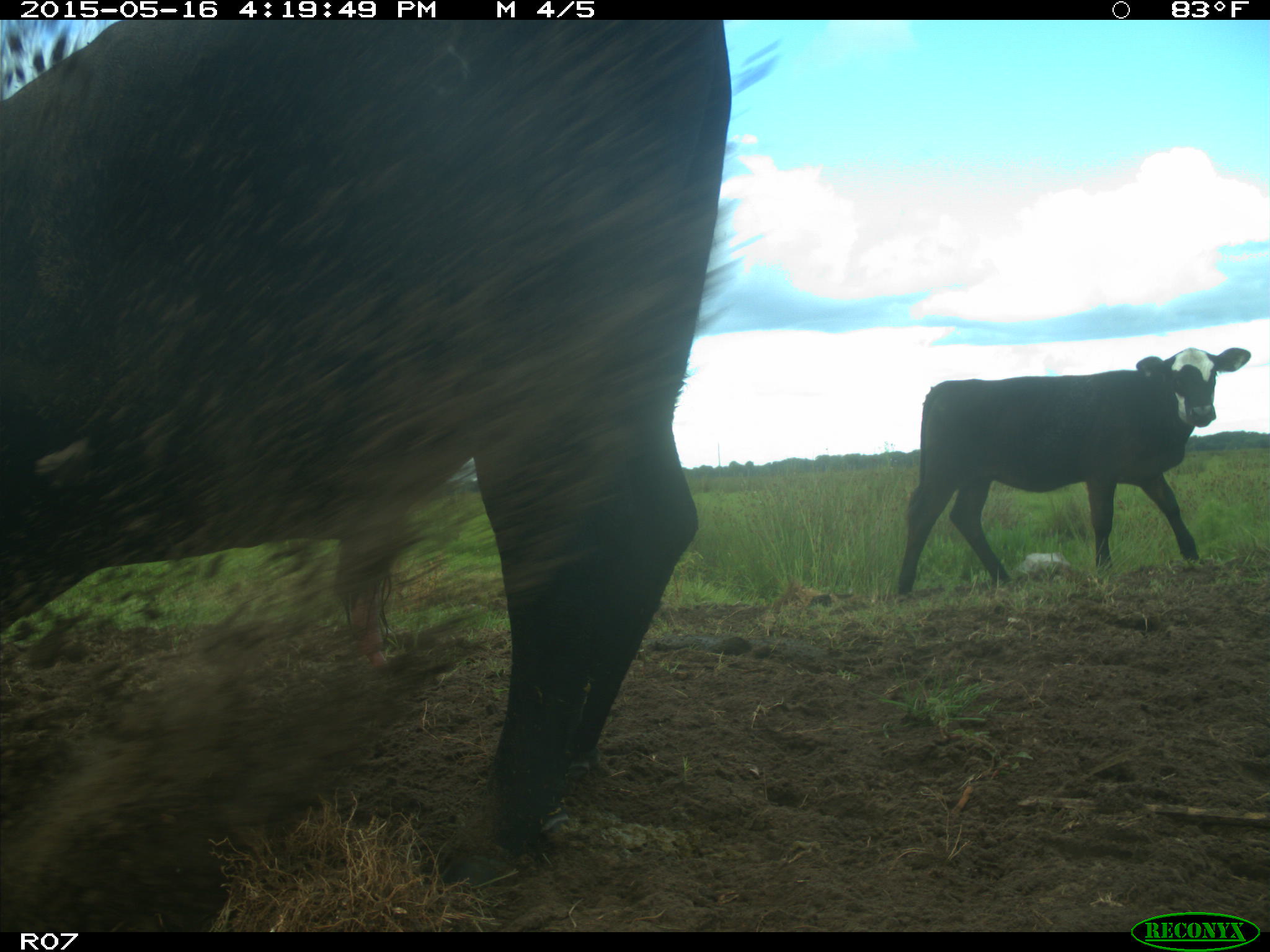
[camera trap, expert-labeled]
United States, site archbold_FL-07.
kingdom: Animalia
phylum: Chordata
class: Mammalia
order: Artiodactyla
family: Bovidae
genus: Bos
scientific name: Bos taurus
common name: domestic cow